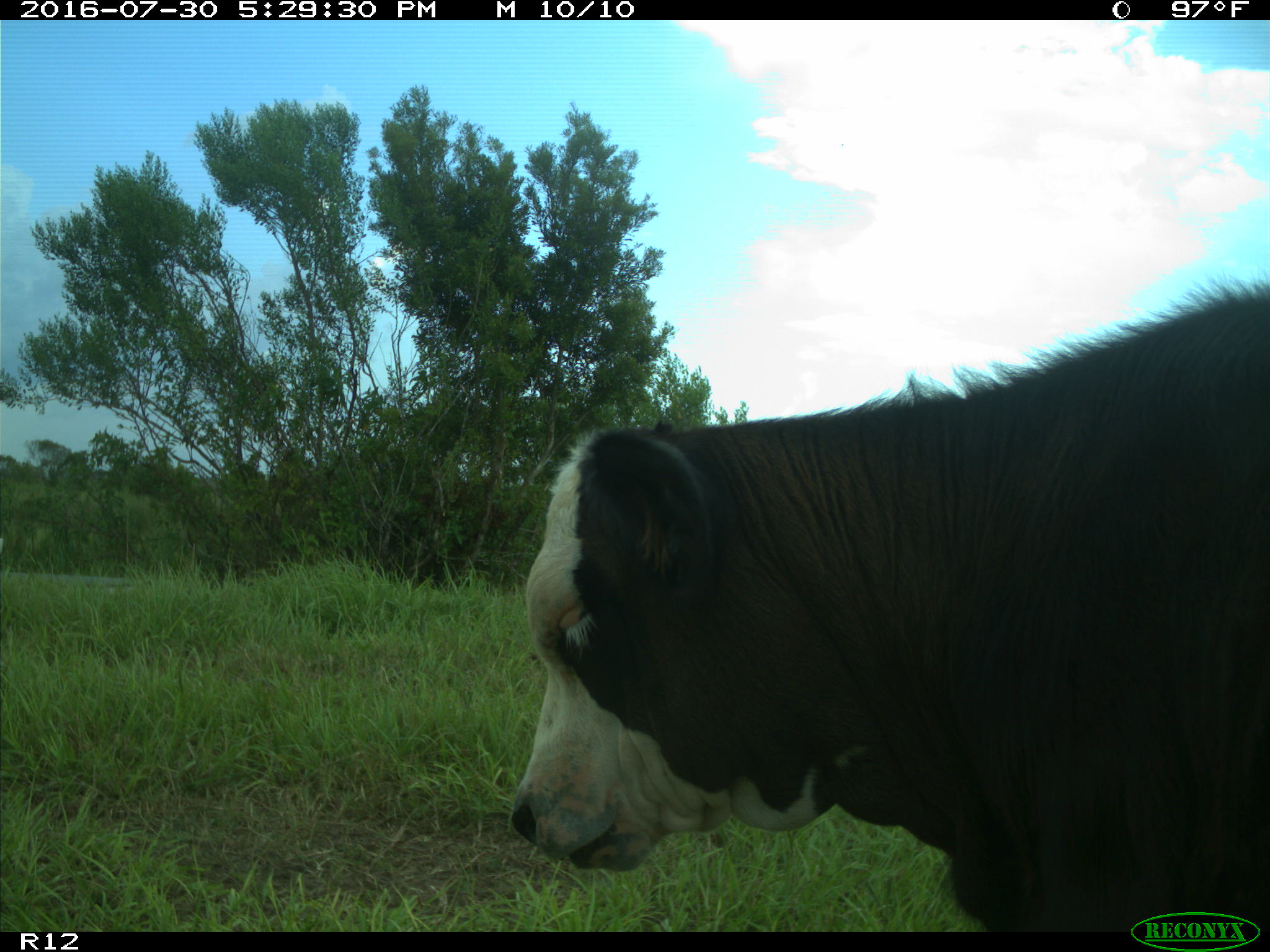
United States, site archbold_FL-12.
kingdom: Animalia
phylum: Chordata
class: Mammalia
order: Artiodactyla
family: Bovidae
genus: Bos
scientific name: Bos taurus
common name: domestic cow